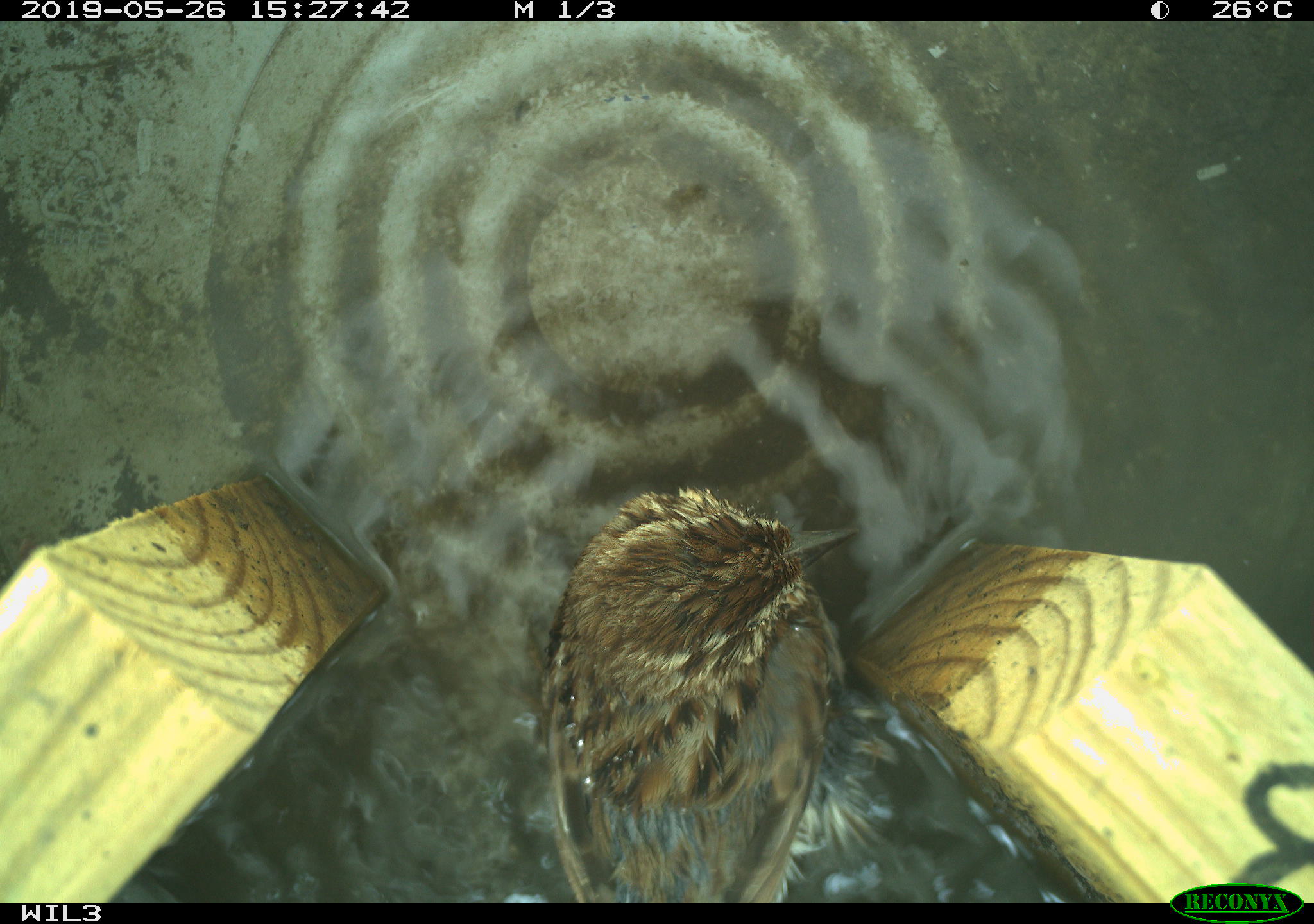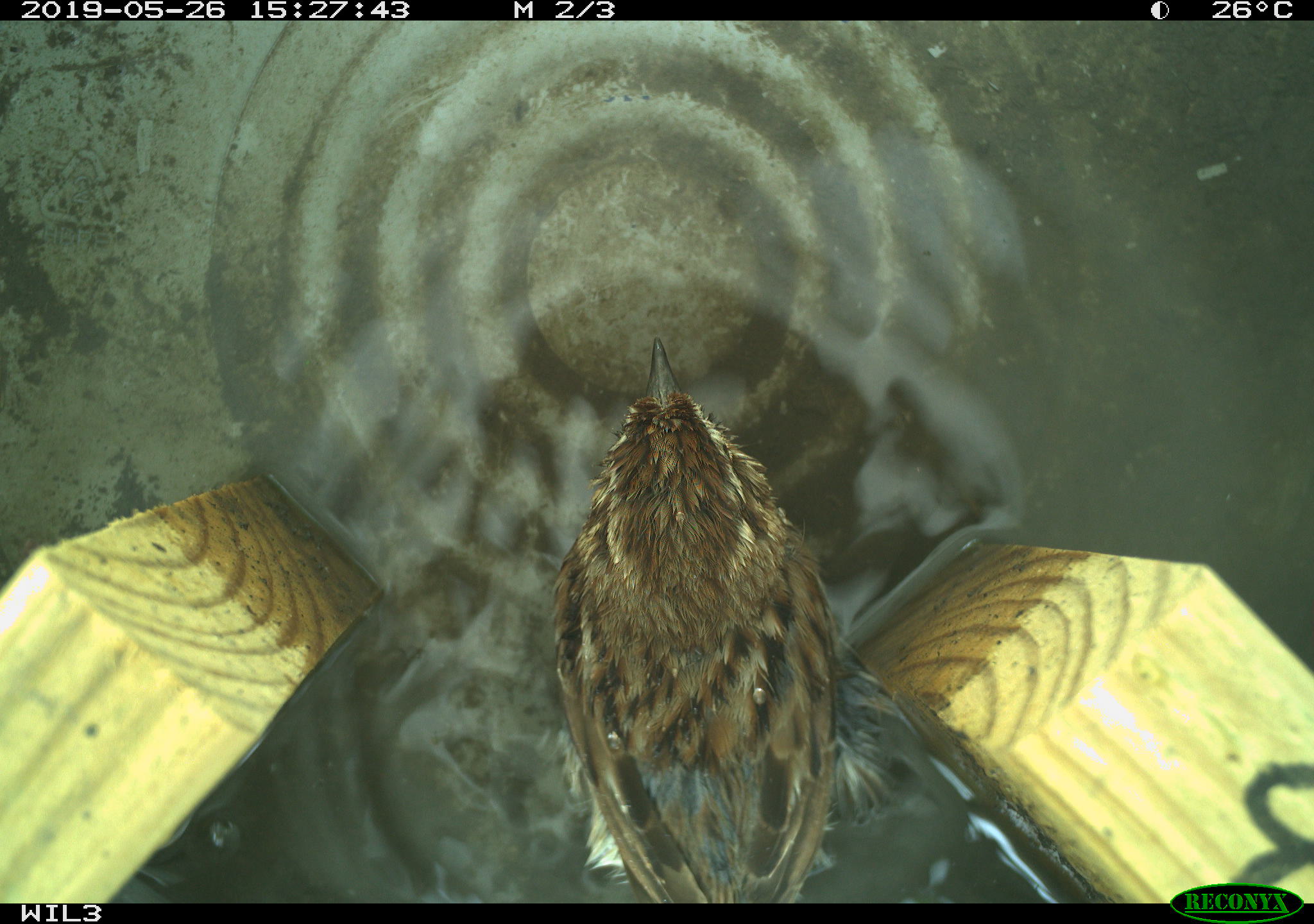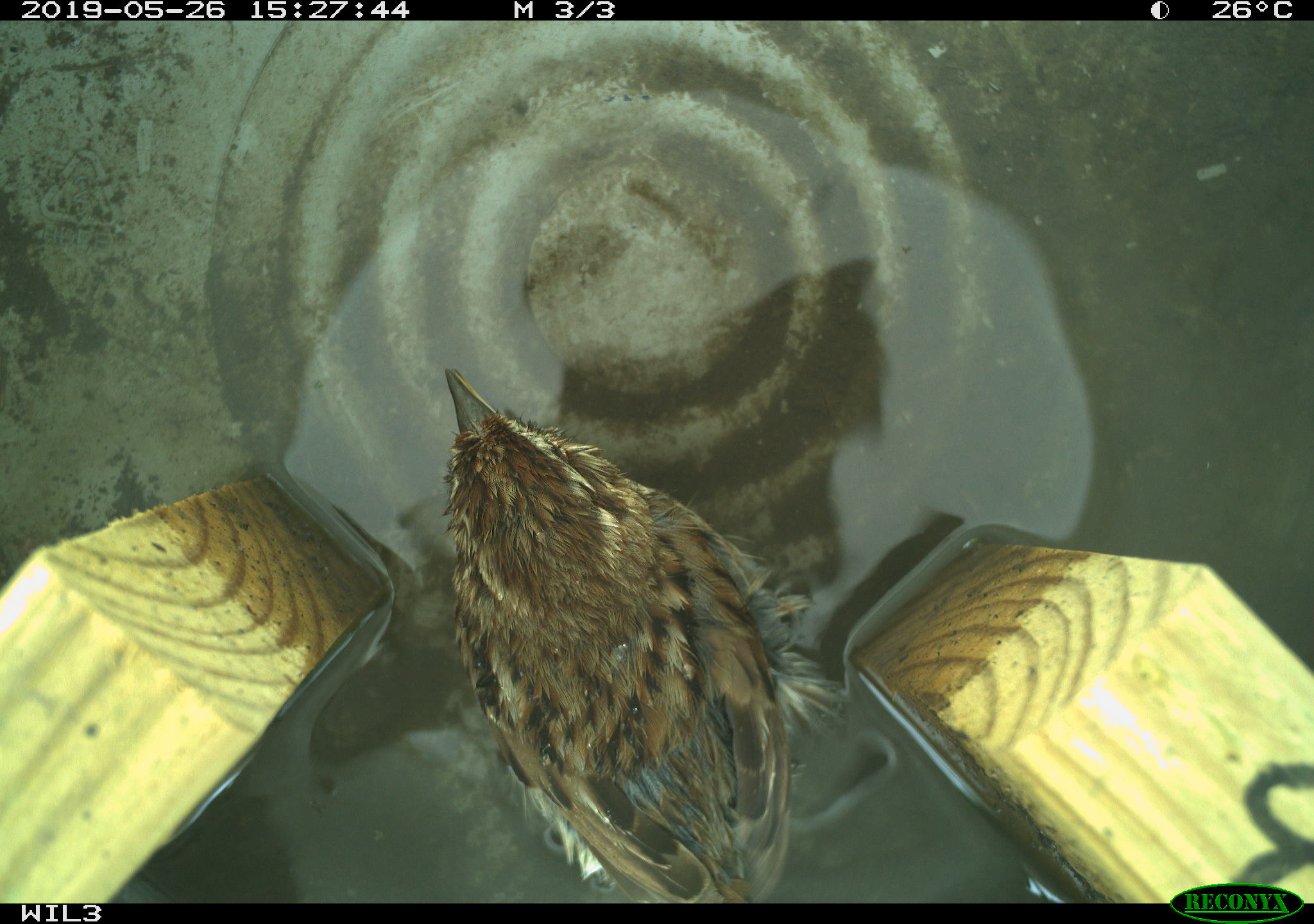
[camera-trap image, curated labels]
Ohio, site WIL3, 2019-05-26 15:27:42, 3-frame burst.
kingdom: Animalia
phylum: Chordata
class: Aves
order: Passeriformes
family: Passerellidae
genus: Melospiza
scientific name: Melospiza melodia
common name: song sparrow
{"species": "song sparrow (Melospiza melodia)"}